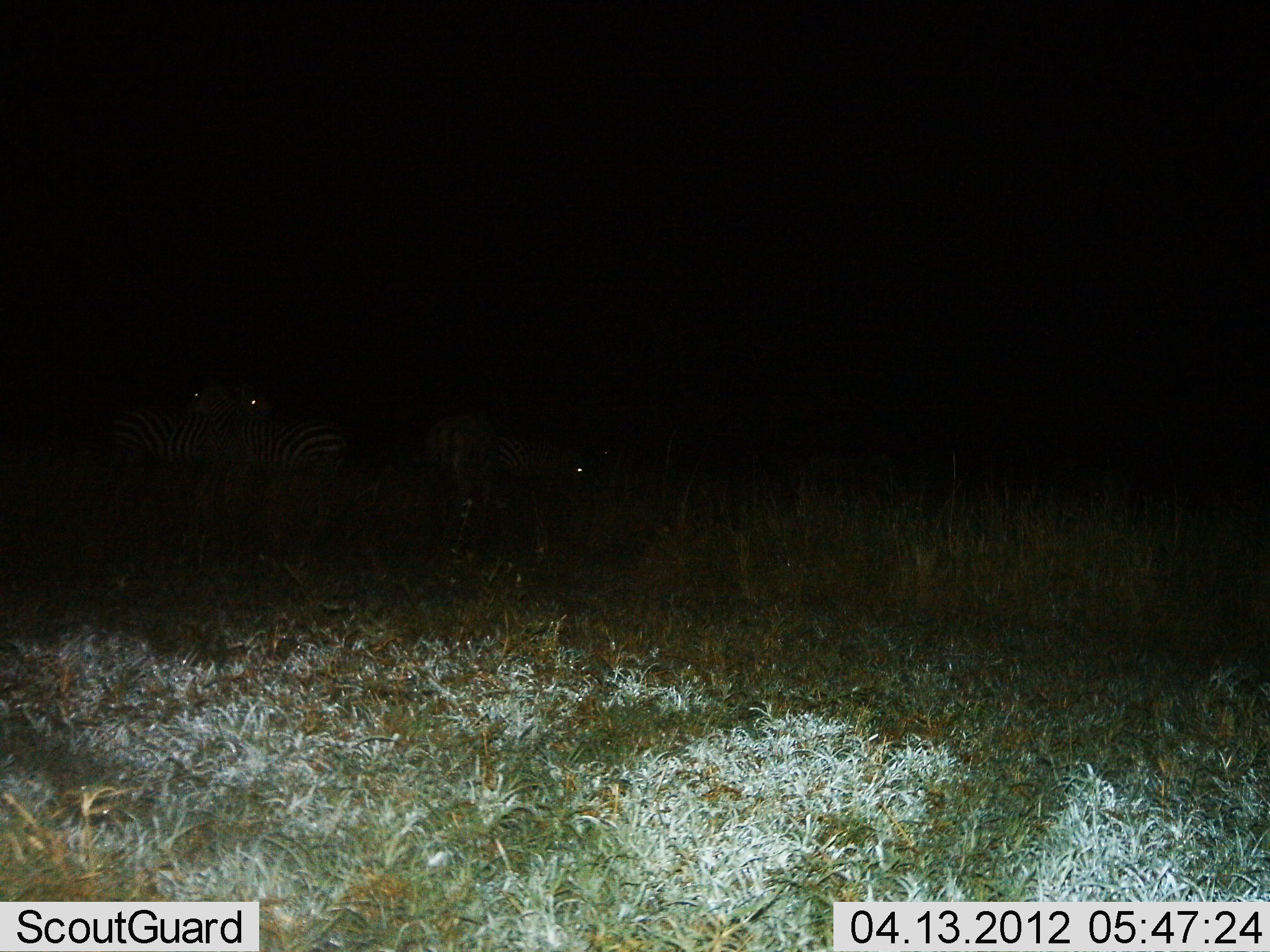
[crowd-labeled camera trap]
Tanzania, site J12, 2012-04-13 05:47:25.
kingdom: Animalia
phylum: Chordata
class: Mammalia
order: Perissodactyla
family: Equidae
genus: Equus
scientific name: Equus quagga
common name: plains zebra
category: zebra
Zebra (plains zebra) (Equus quagga), count 3. Behavior (volunteer vote fractions): standing 100%, resting 0%, moving 0%, interacting 7%. Young present (vote fraction): 0%. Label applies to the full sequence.